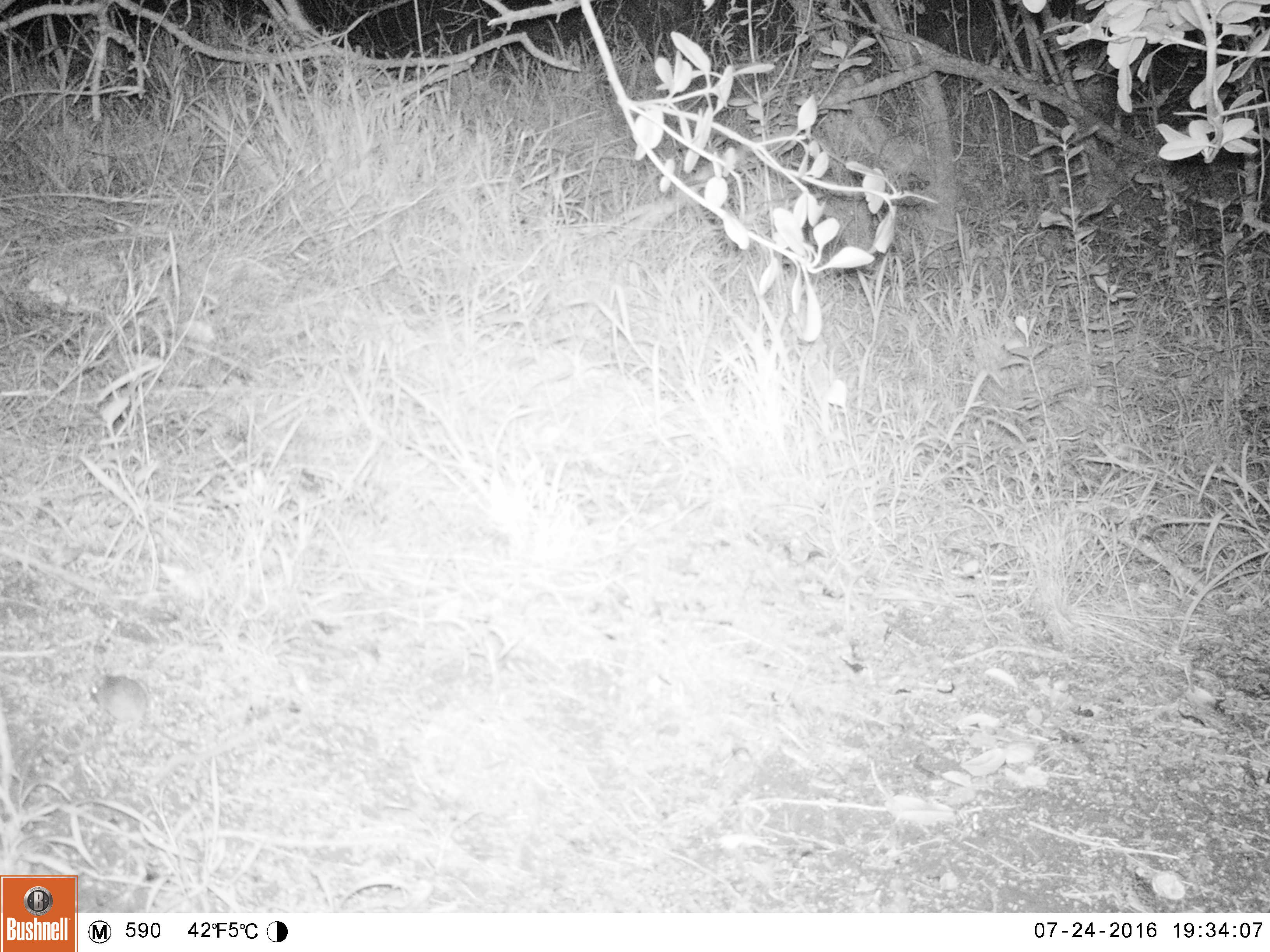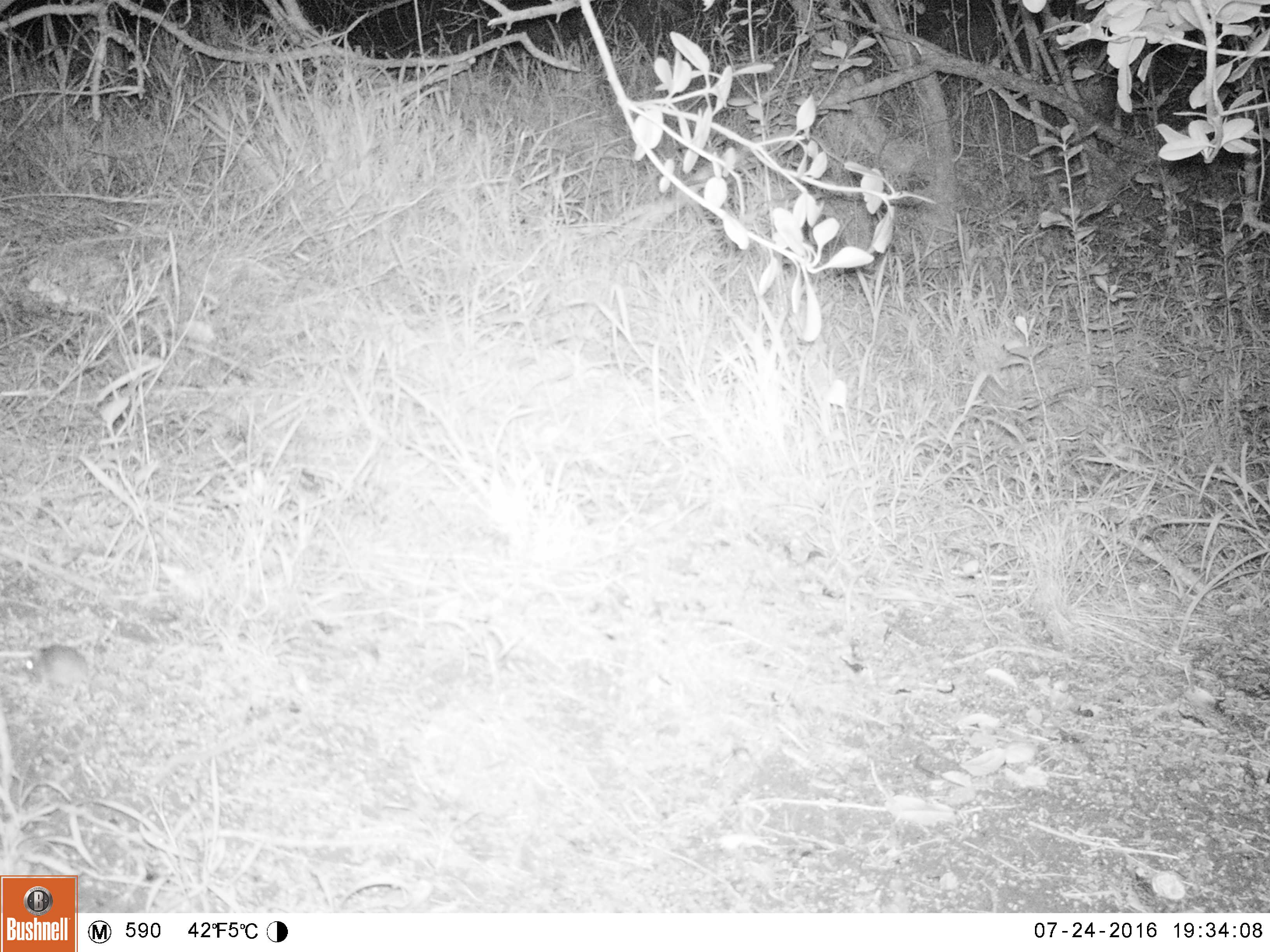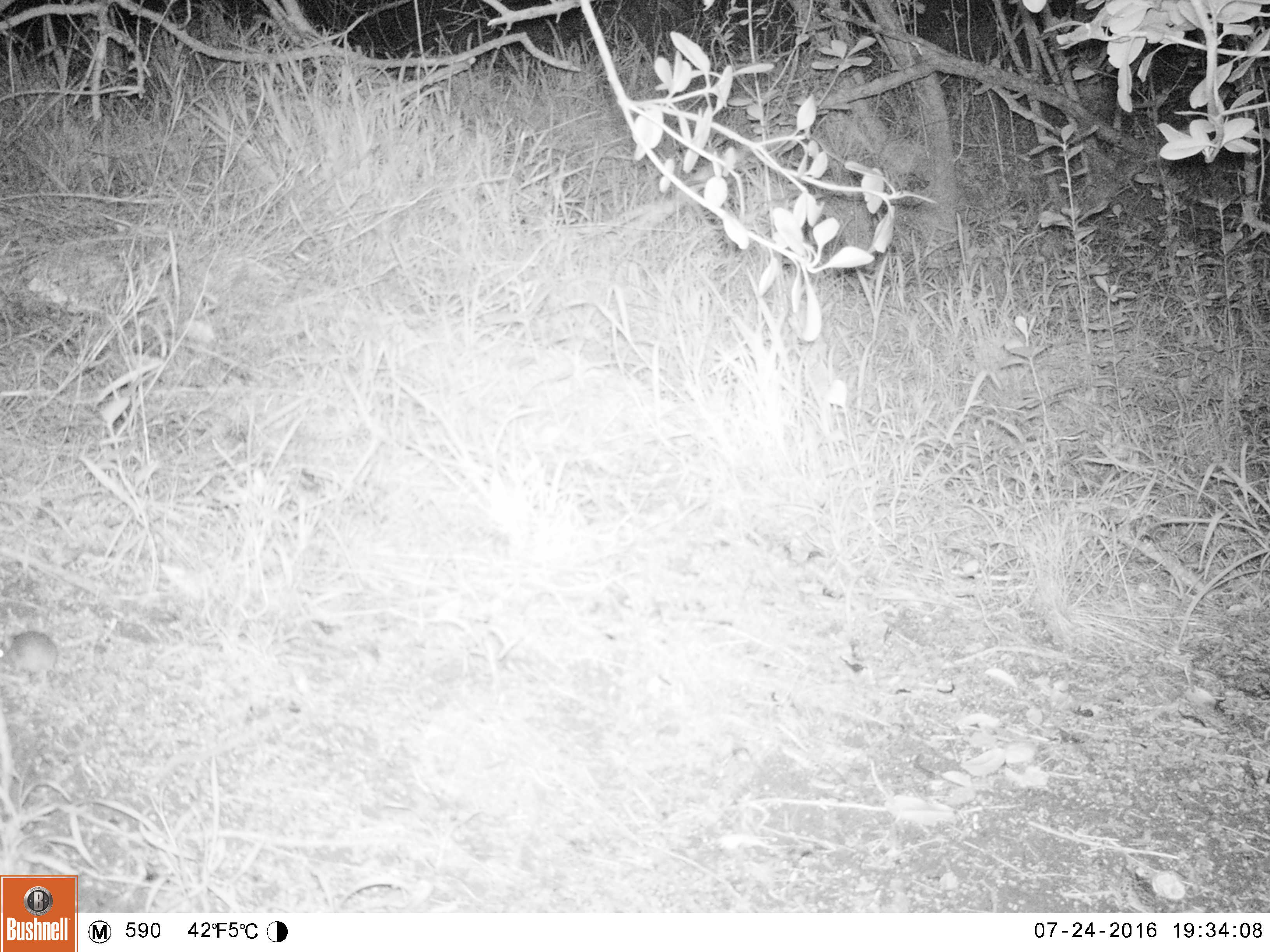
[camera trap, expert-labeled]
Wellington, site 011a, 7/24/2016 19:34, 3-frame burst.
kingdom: Animalia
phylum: Chordata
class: Mammalia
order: Rodentia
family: Muridae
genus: Mus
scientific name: Mus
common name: mouse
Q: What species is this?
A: Mouse (Mus).